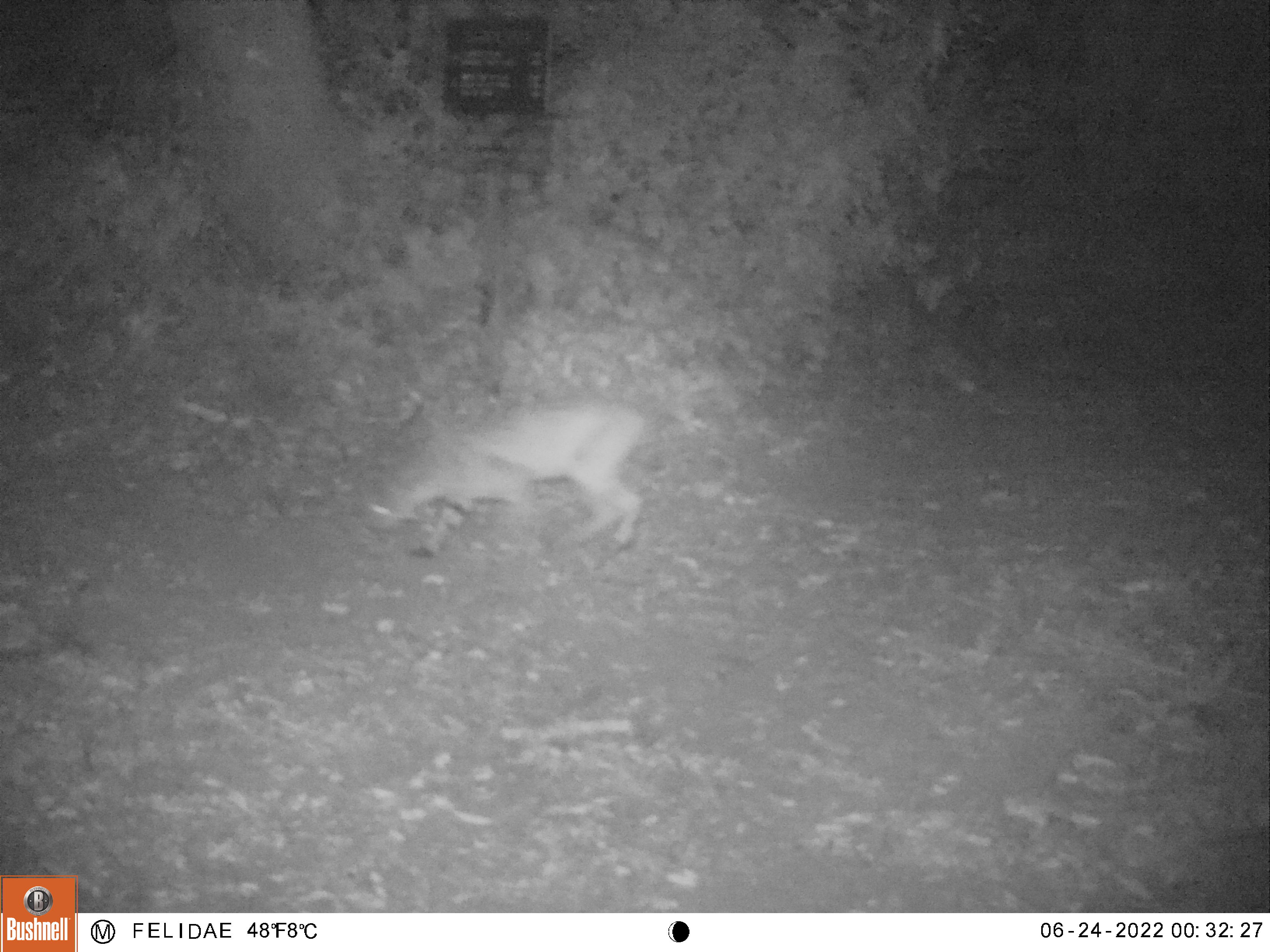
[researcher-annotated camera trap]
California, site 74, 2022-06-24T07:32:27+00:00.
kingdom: Animalia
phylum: Chordata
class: Mammalia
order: Carnivora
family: Felidae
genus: Lynx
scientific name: Lynx rufus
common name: bobcat